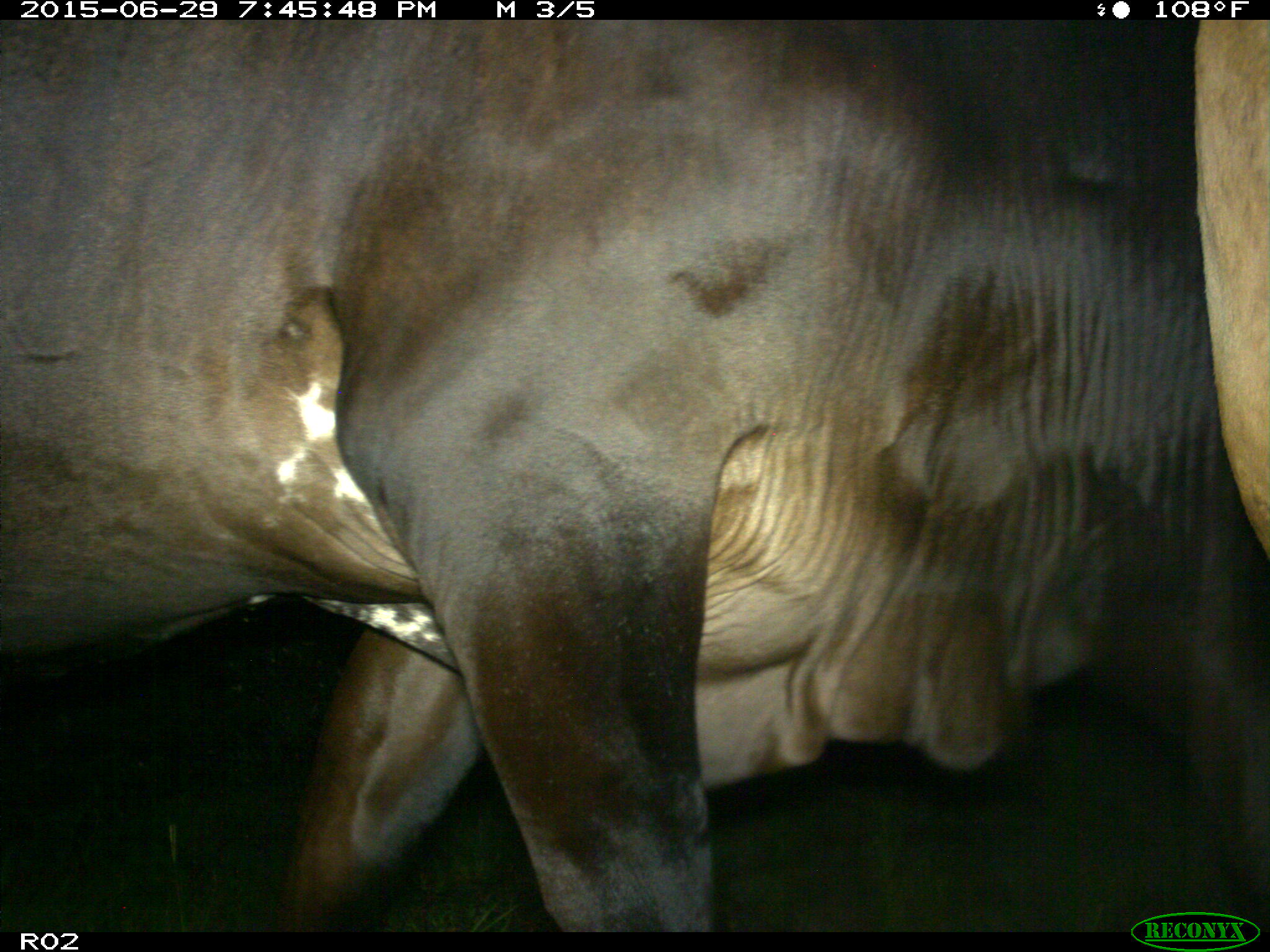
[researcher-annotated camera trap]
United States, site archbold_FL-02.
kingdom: Animalia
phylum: Chordata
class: Mammalia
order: Artiodactyla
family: Bovidae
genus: Bos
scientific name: Bos taurus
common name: domestic cow